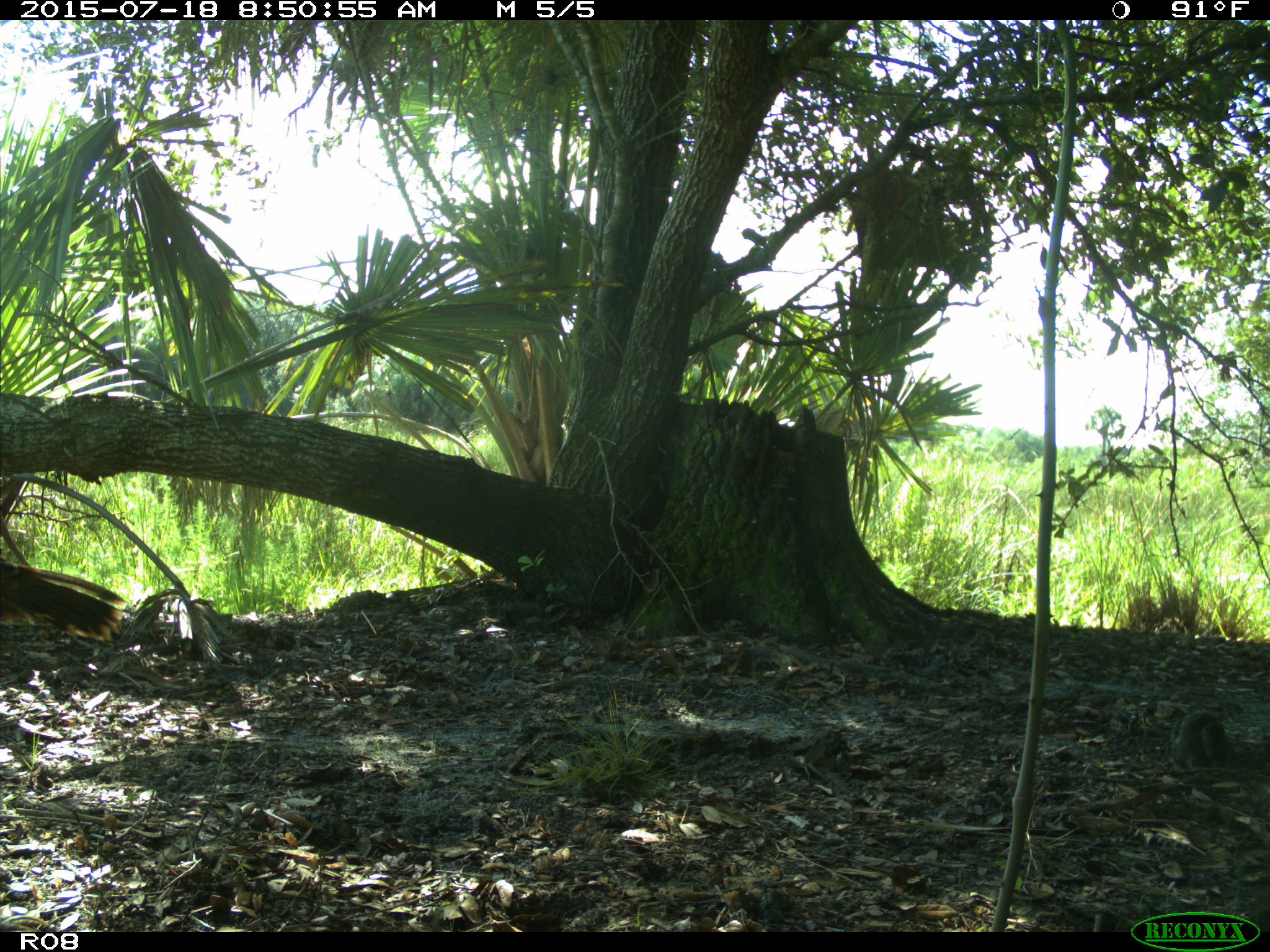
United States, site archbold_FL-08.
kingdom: Animalia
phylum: Chordata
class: Aves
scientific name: Aves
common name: birds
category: unidentified bird